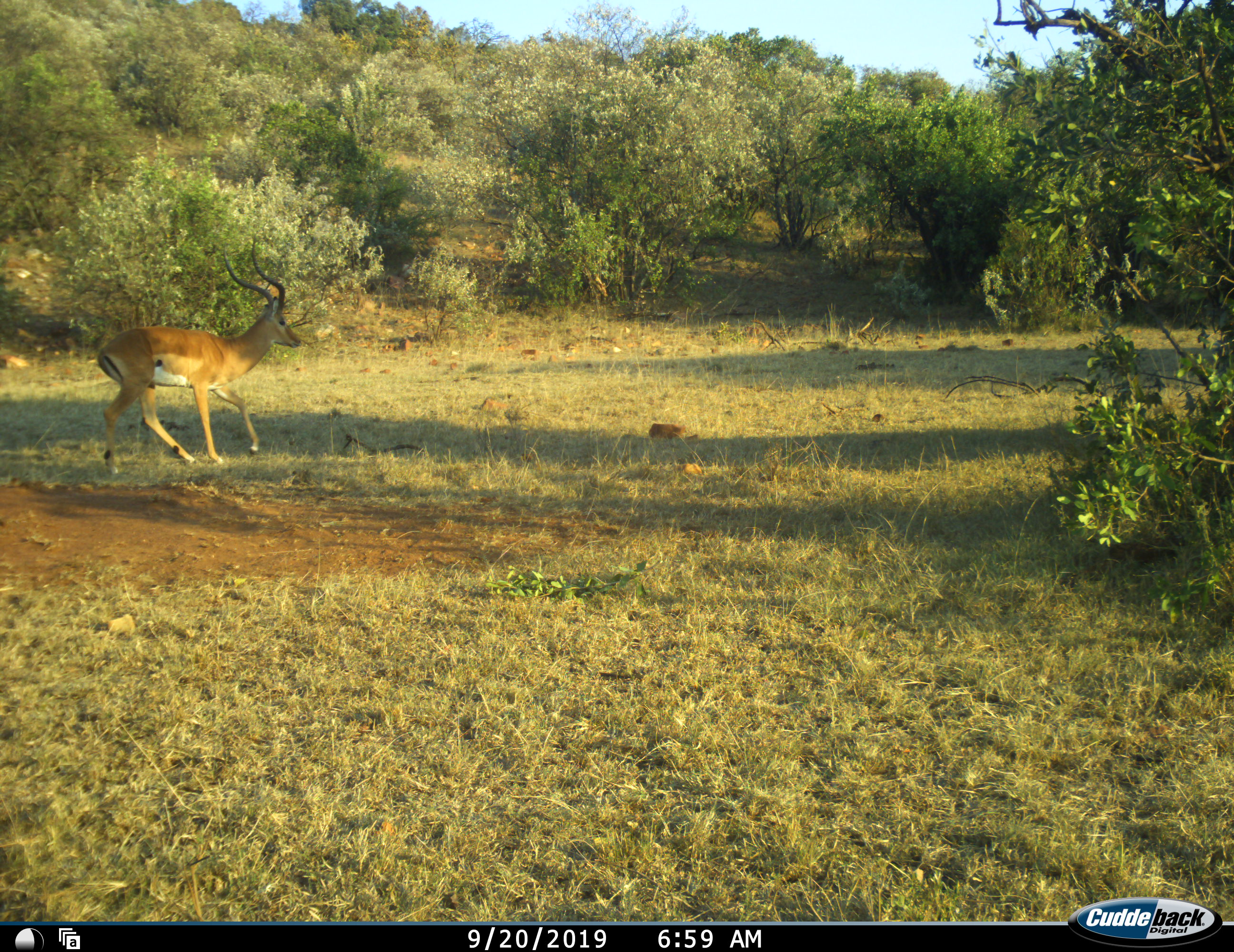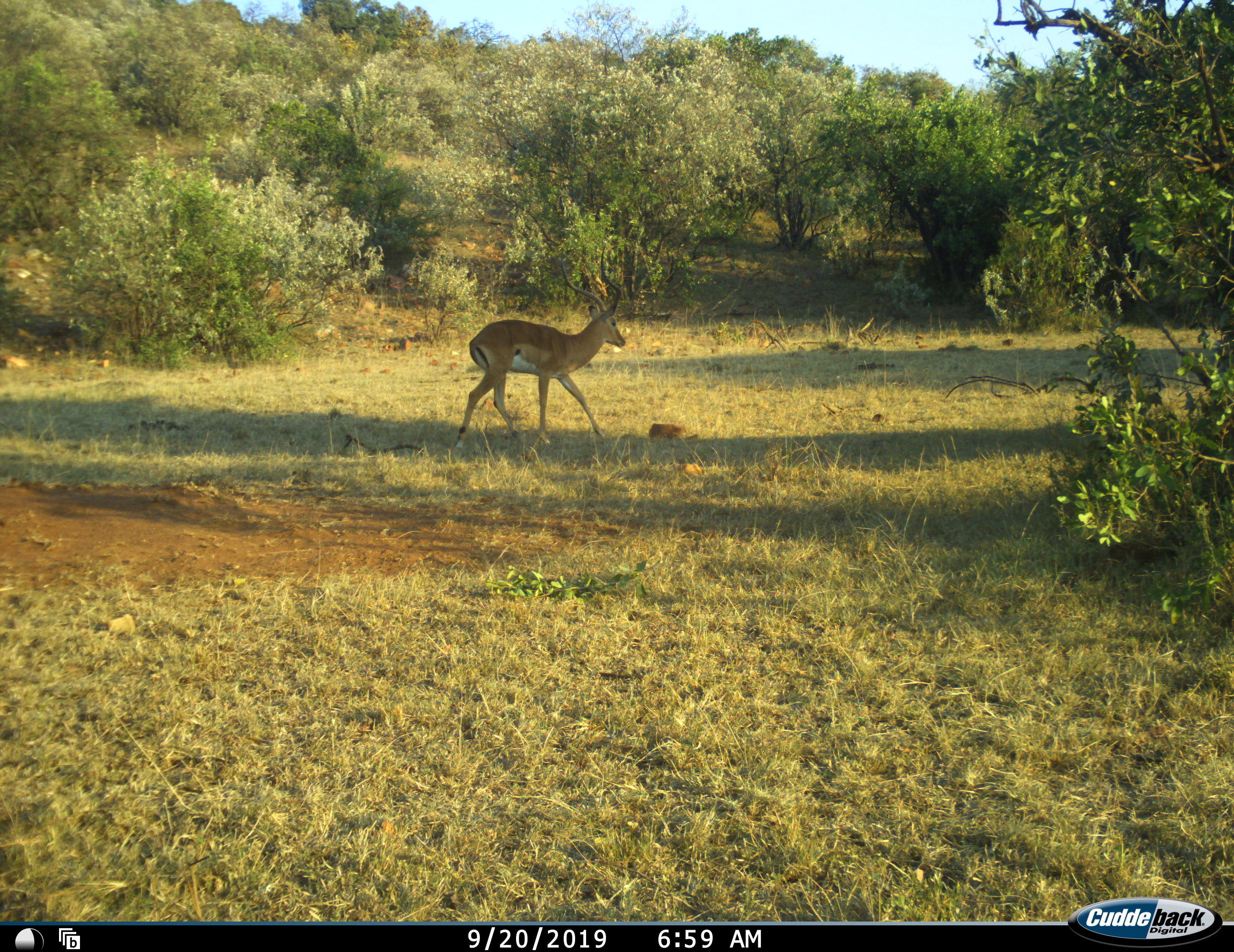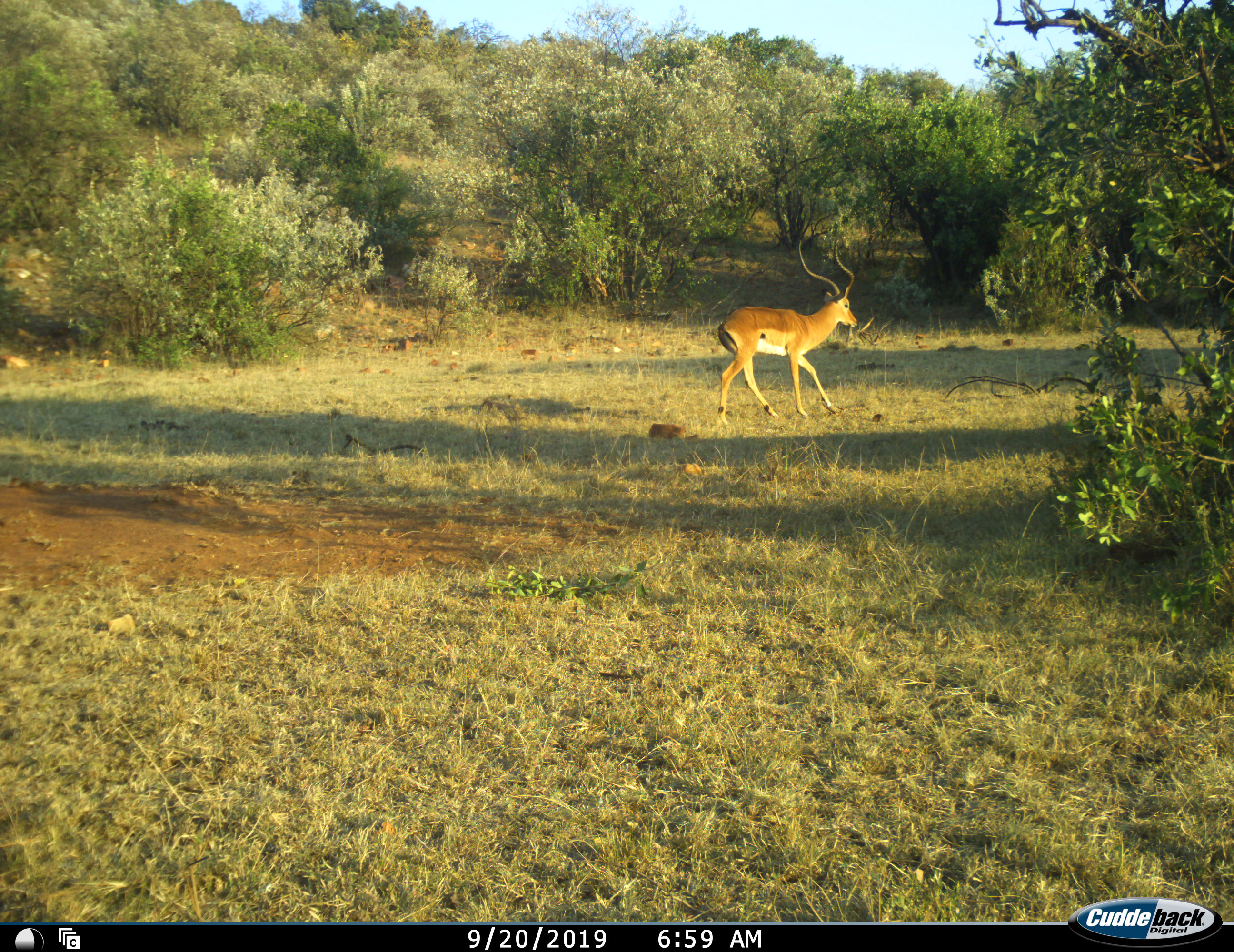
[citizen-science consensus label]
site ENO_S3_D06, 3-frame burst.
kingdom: Animalia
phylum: Chordata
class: Mammalia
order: Artiodactyla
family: Bovidae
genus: Aepyceros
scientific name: Aepyceros melampus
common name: impala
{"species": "impala (Aepyceros melampus)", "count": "1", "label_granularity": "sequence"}